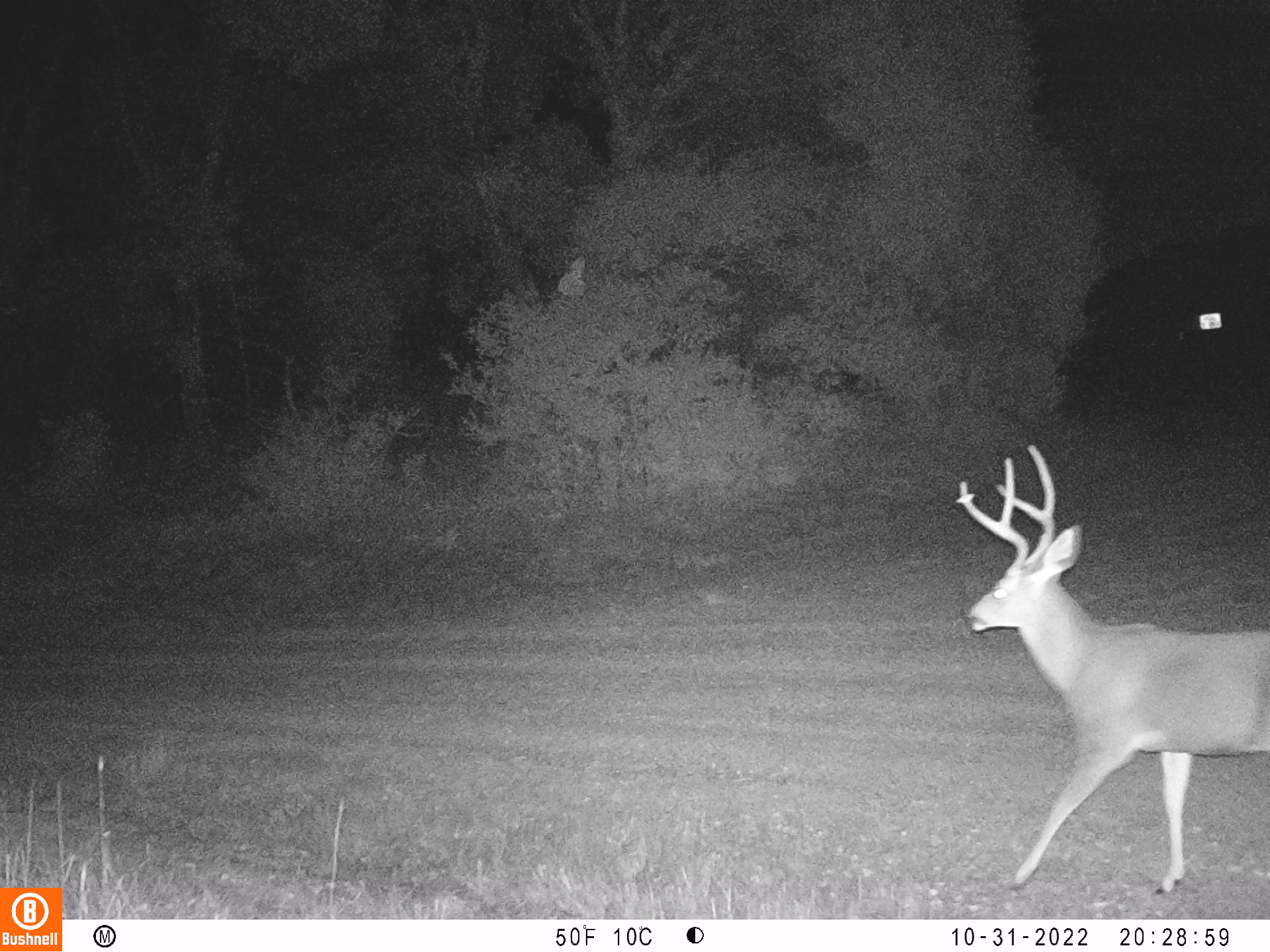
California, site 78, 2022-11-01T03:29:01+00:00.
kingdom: Animalia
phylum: Chordata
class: Mammalia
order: Artiodactyla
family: Cervidae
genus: Odocoileus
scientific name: Odocoileus hemionus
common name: mule deer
Mule deer (Odocoileus hemionus).